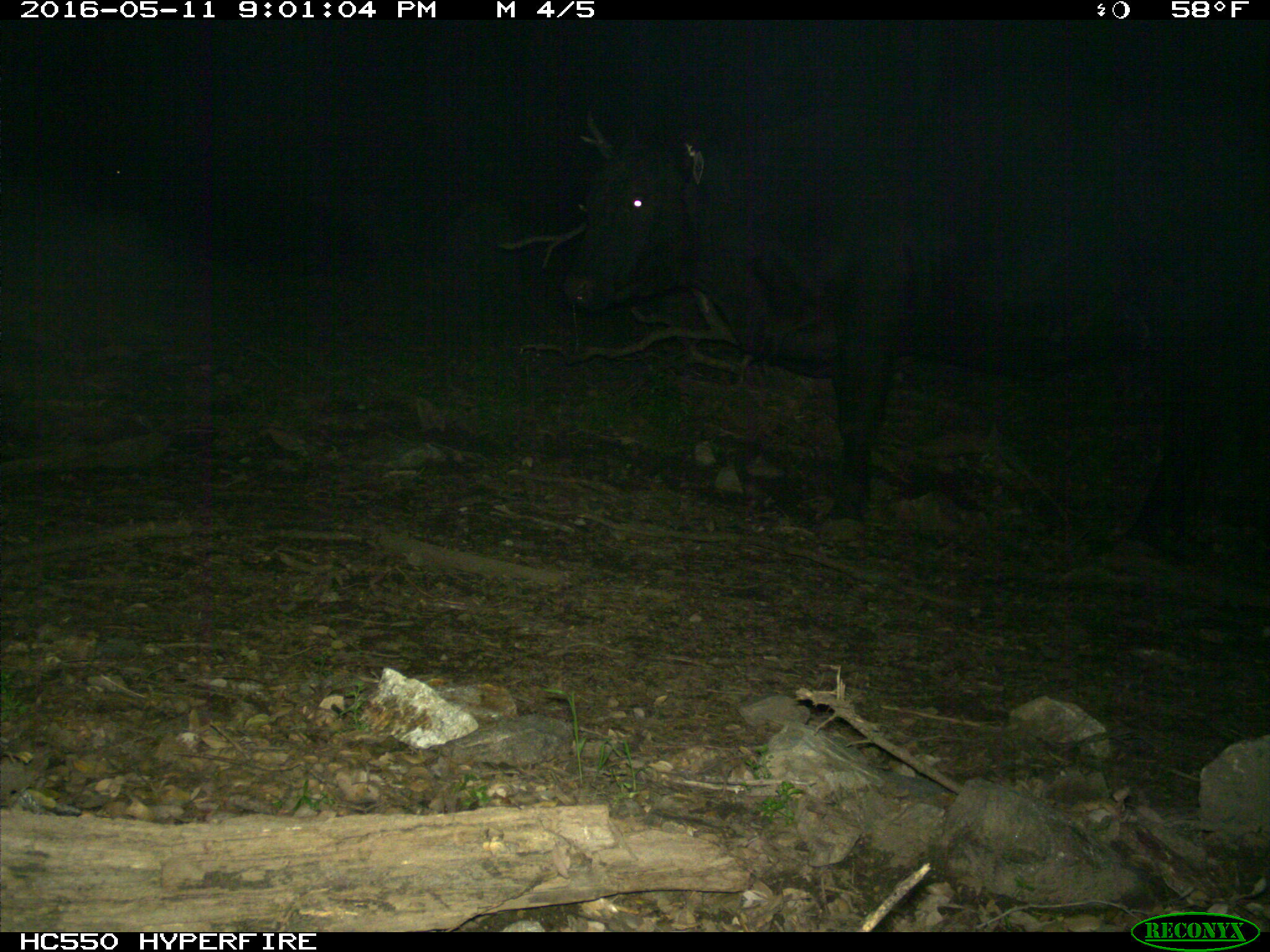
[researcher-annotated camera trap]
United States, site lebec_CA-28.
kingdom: Animalia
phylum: Chordata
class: Mammalia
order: Artiodactyla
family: Bovidae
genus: Bos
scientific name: Bos taurus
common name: domestic cow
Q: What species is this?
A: Bos taurus (domestic cow).